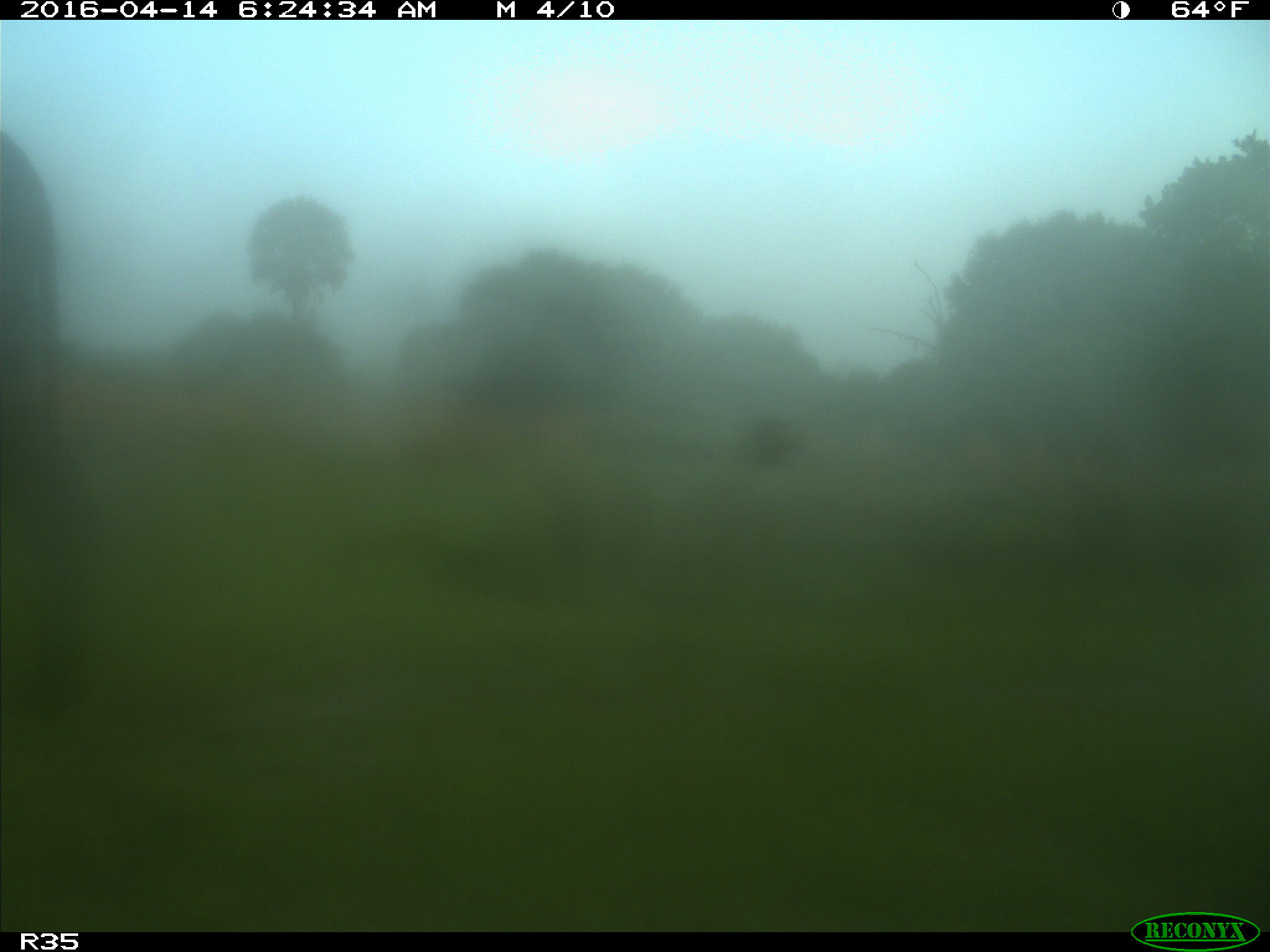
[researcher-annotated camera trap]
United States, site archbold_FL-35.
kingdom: Animalia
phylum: Chordata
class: Mammalia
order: Artiodactyla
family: Bovidae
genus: Bos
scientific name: Bos taurus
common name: domestic cow